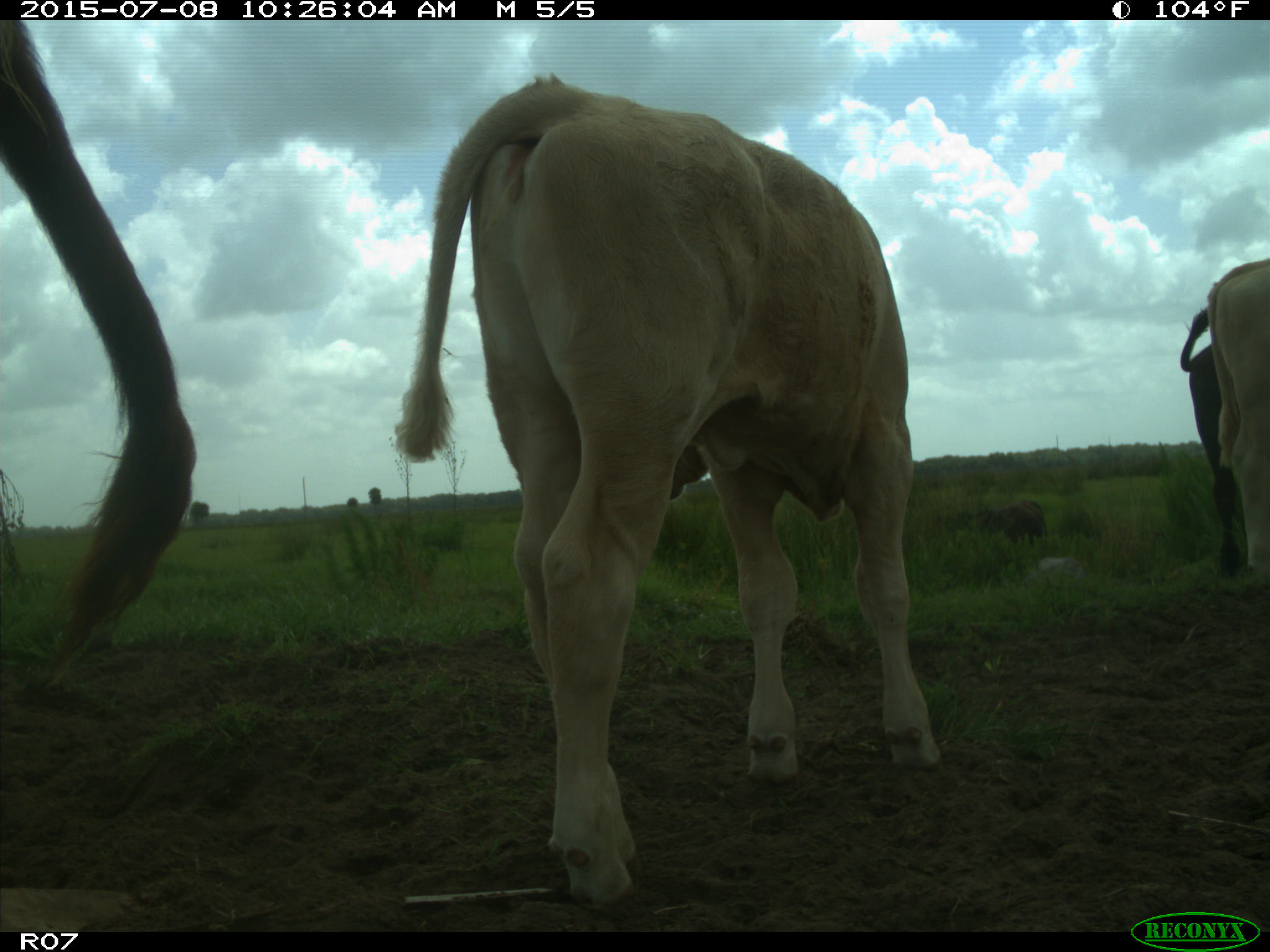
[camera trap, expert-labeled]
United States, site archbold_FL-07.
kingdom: Animalia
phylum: Chordata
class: Mammalia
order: Artiodactyla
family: Bovidae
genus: Bos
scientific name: Bos taurus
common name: domestic cow